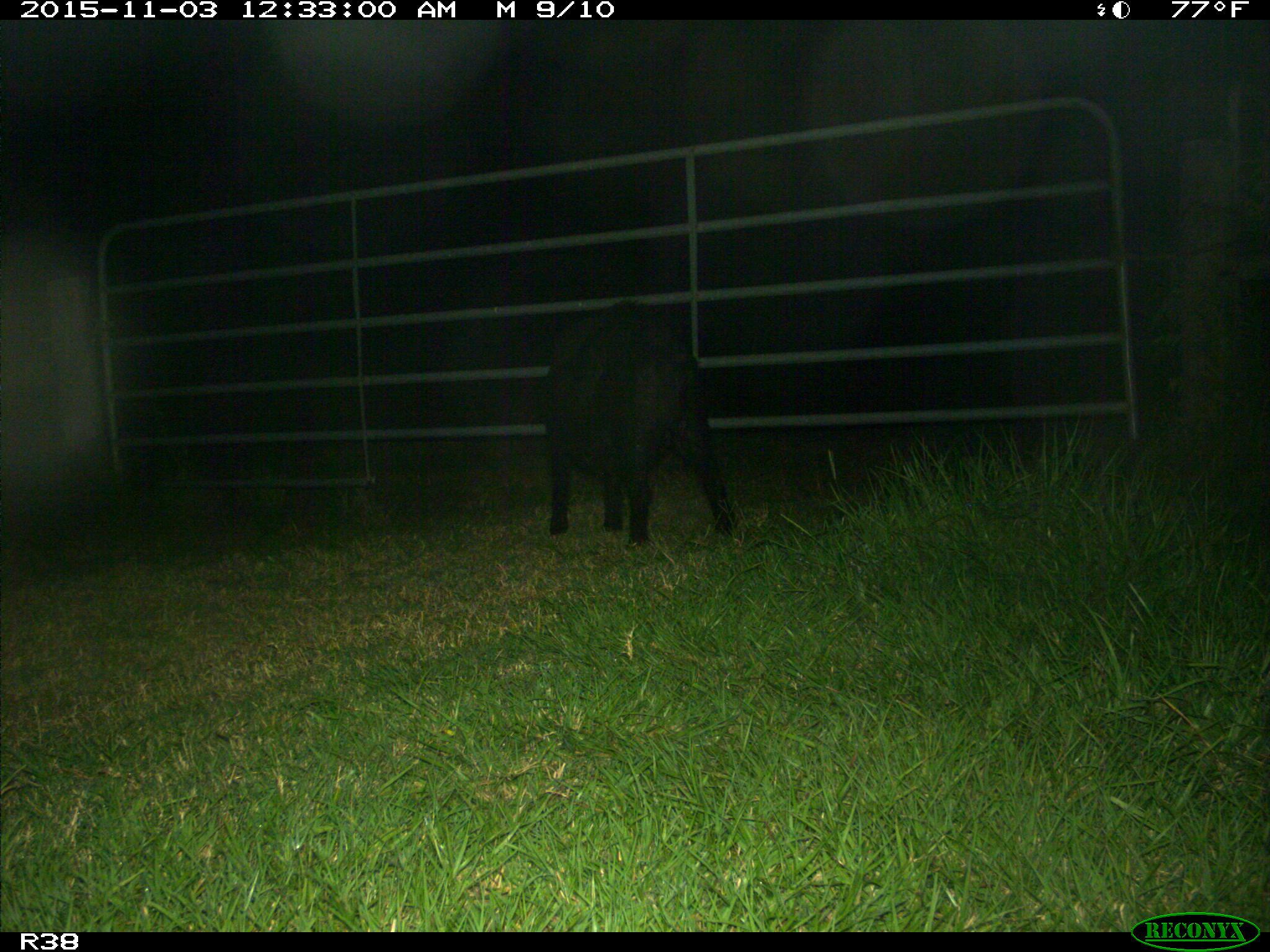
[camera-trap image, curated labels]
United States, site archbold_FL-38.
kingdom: Animalia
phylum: Chordata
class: Mammalia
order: Artiodactyla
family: Suidae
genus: Sus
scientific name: Sus scrofa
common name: wild boar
Sus scrofa (wild boar).